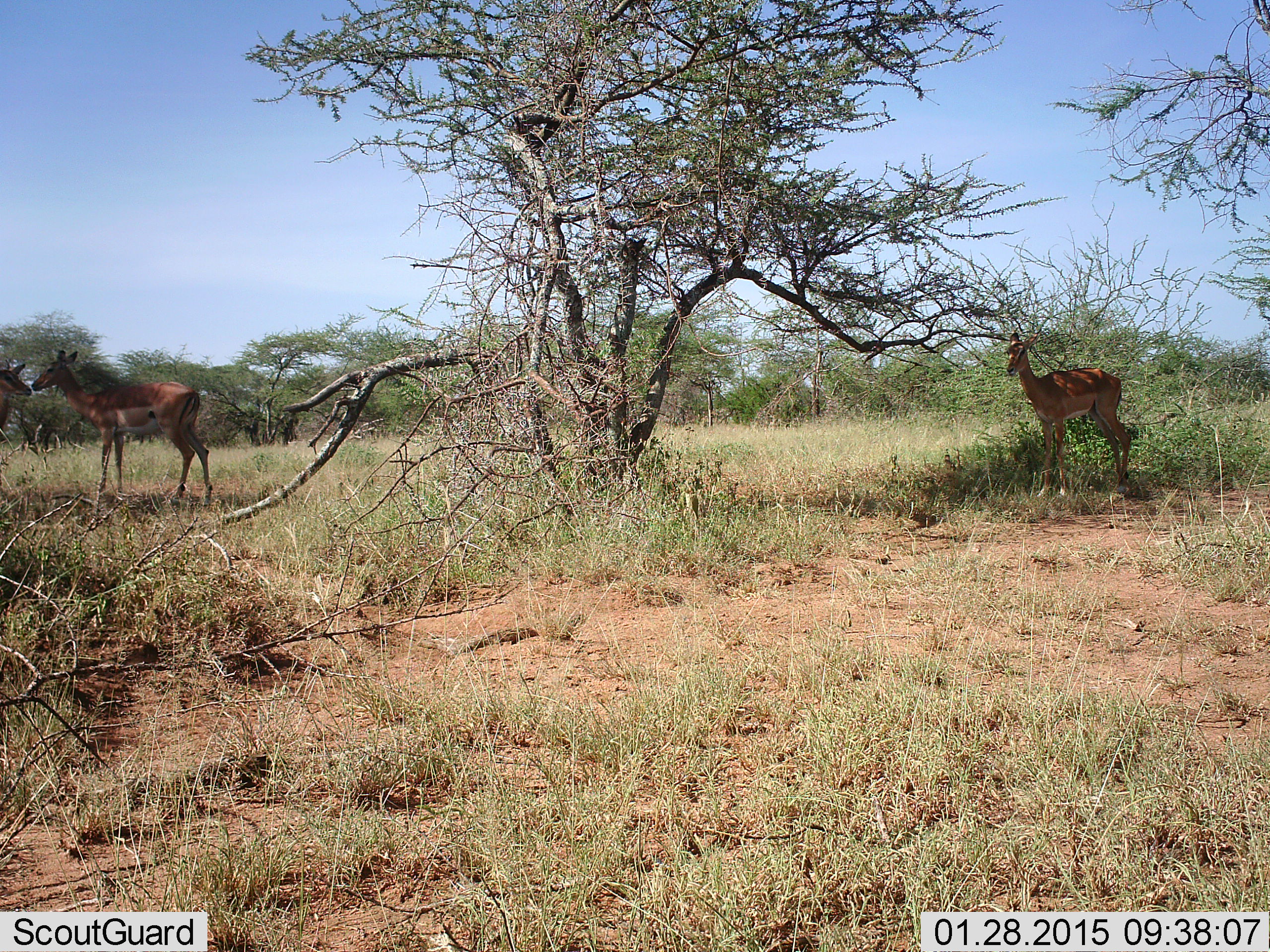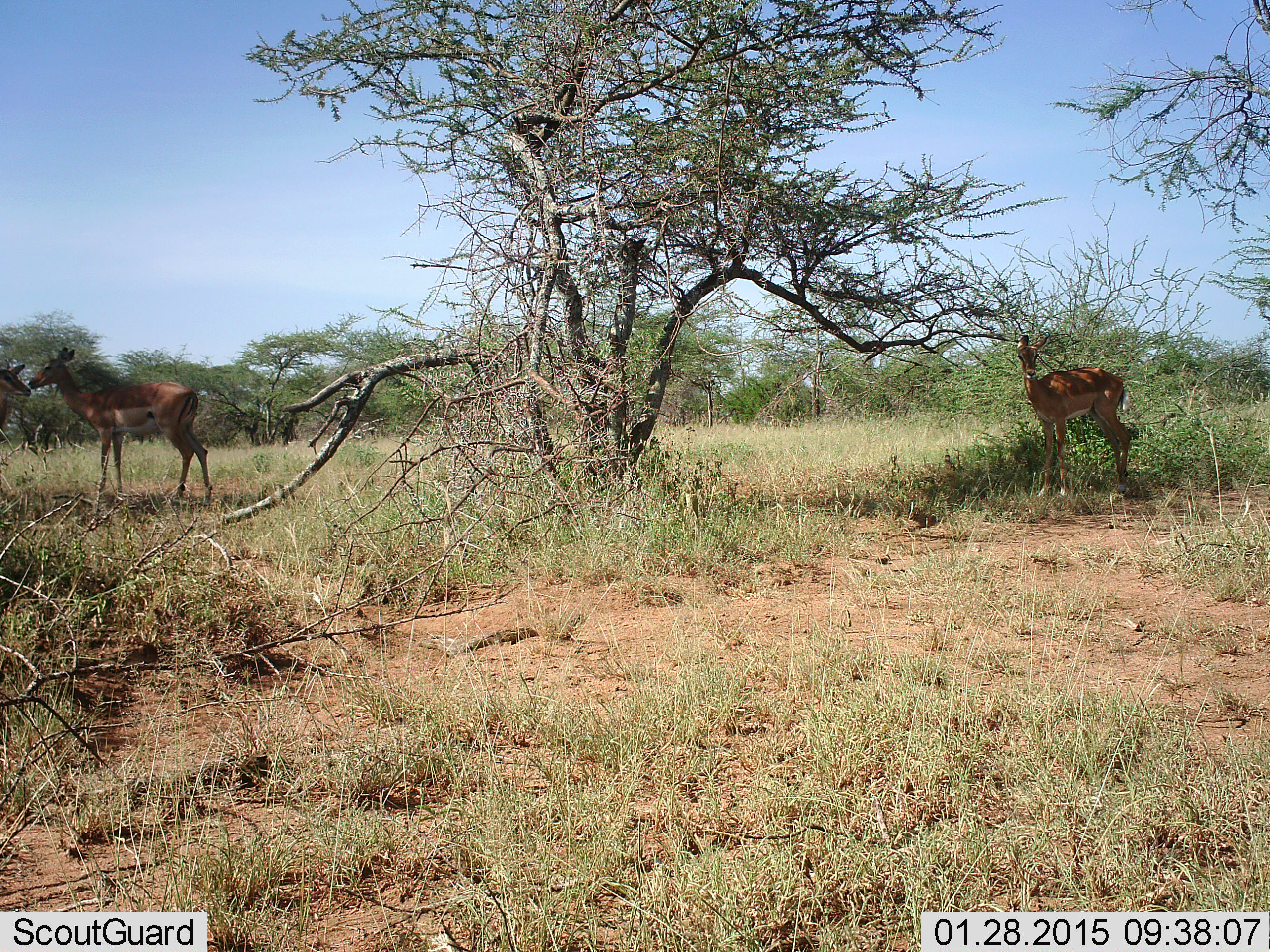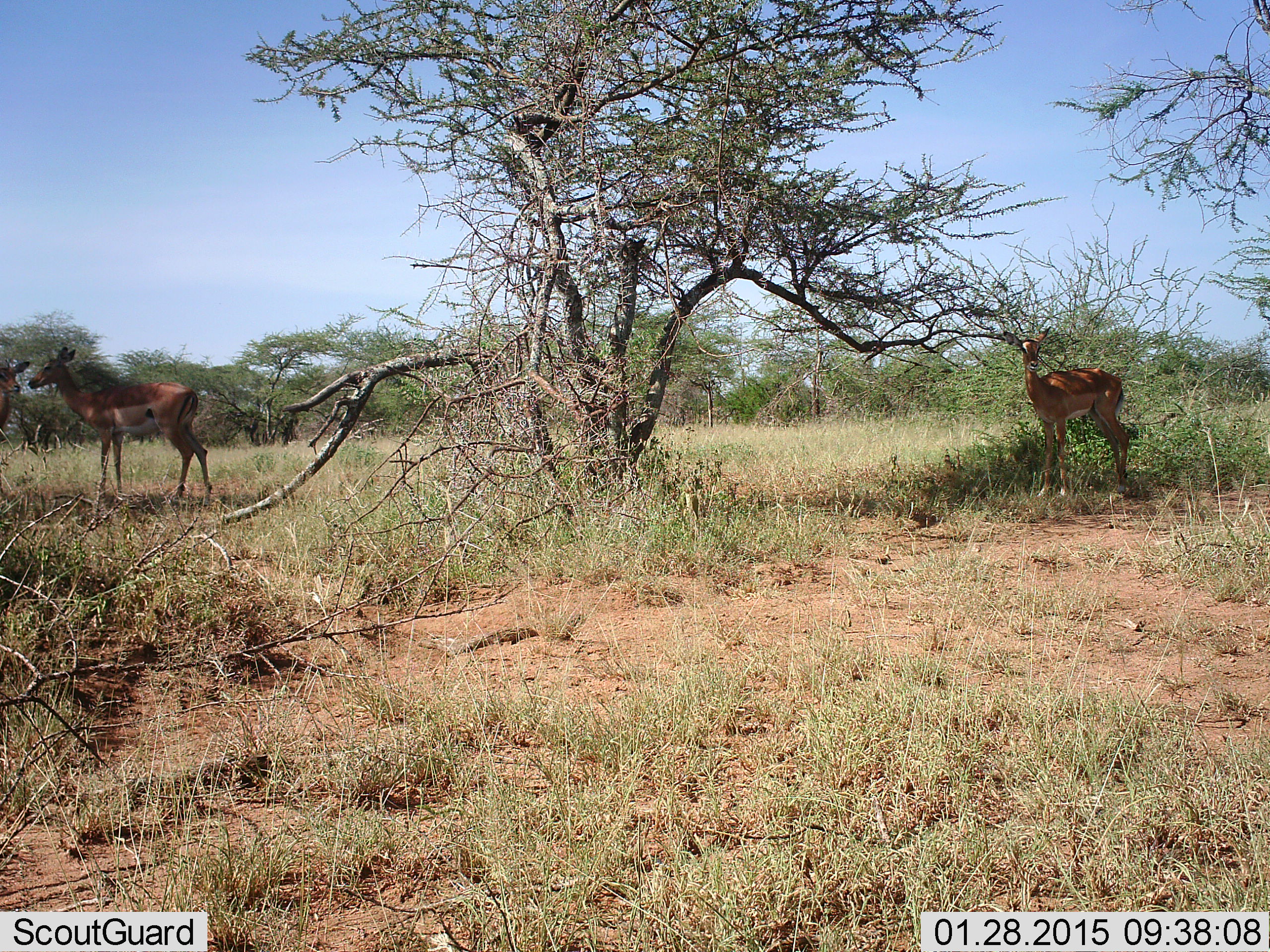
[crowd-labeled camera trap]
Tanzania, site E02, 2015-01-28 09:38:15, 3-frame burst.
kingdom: Animalia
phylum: Chordata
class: Mammalia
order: Artiodactyla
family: Bovidae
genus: Aepyceros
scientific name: Aepyceros melampus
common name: impala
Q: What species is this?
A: Impala (Aepyceros melampus).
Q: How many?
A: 3.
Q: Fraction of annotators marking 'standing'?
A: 100%.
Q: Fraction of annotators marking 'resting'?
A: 11%.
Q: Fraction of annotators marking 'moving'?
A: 0%.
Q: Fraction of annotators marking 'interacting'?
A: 11%.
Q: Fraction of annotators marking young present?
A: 11%.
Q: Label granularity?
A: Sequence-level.